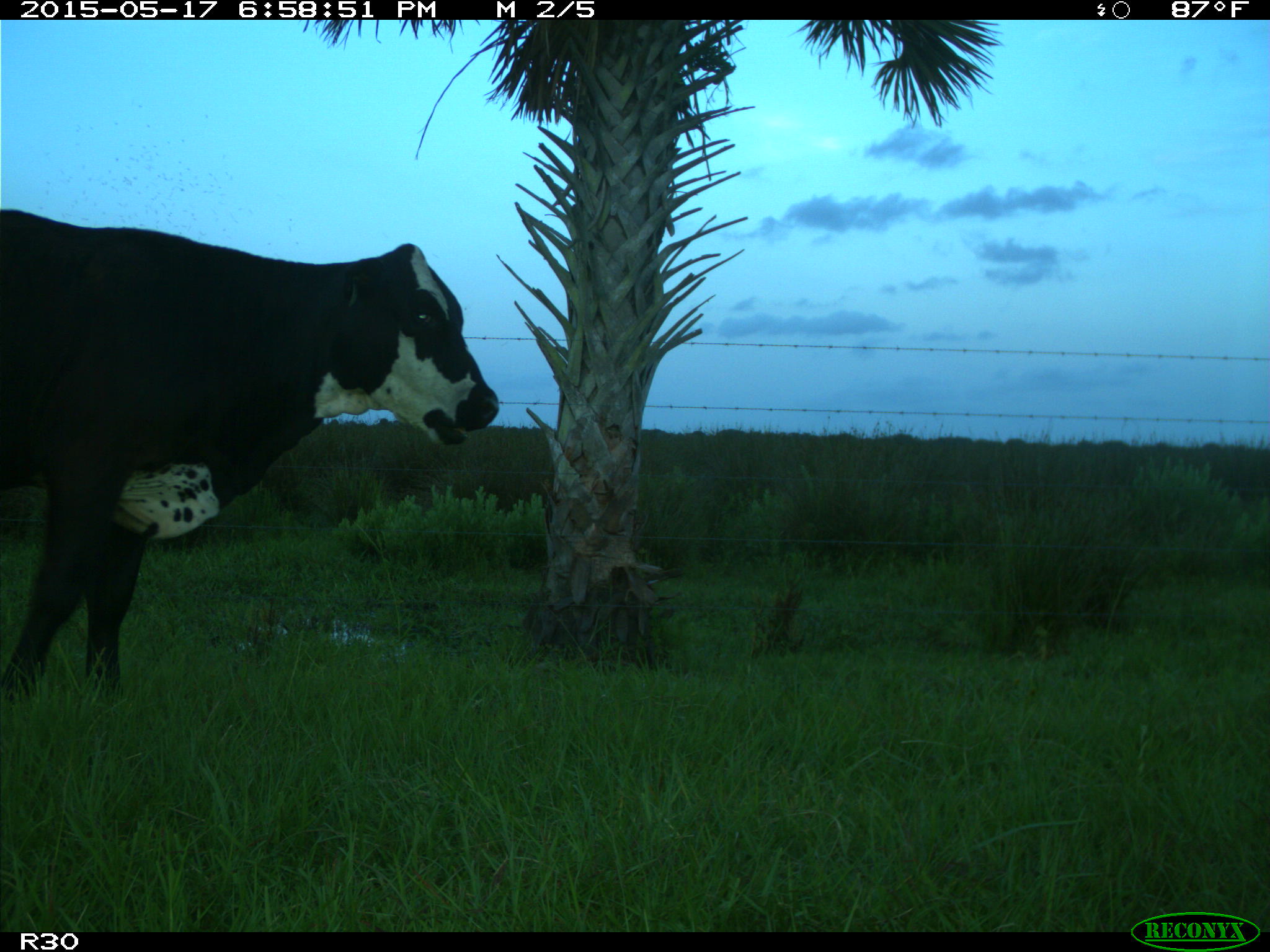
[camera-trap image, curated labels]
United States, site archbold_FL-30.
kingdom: Animalia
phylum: Chordata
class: Mammalia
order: Artiodactyla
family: Bovidae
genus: Bos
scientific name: Bos taurus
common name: domestic cow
Bos taurus (domestic cow).